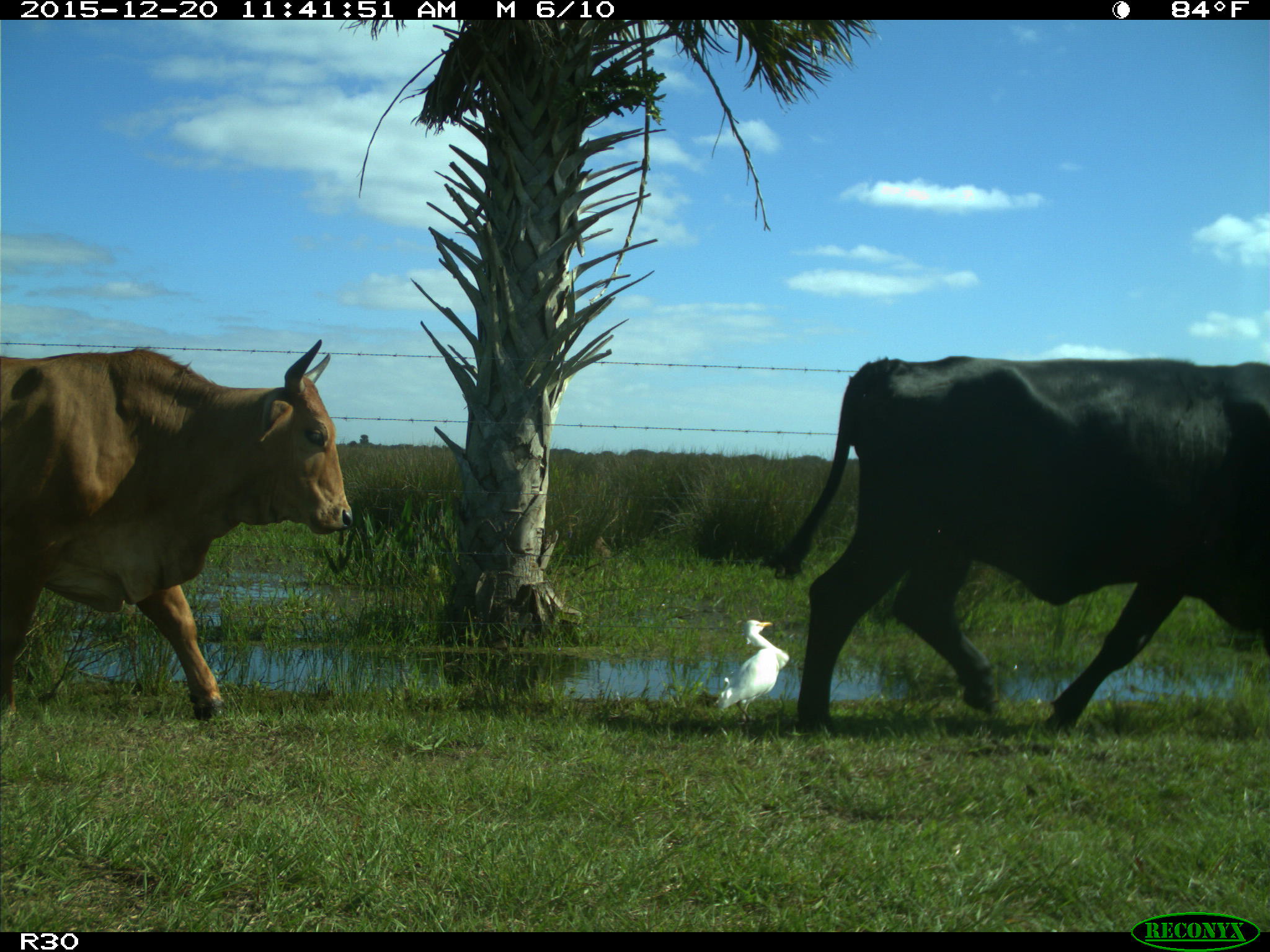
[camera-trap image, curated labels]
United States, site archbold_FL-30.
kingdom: Animalia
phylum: Chordata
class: Mammalia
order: Artiodactyla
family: Bovidae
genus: Bos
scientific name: Bos taurus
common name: domestic cow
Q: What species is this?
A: Bos taurus (domestic cow).